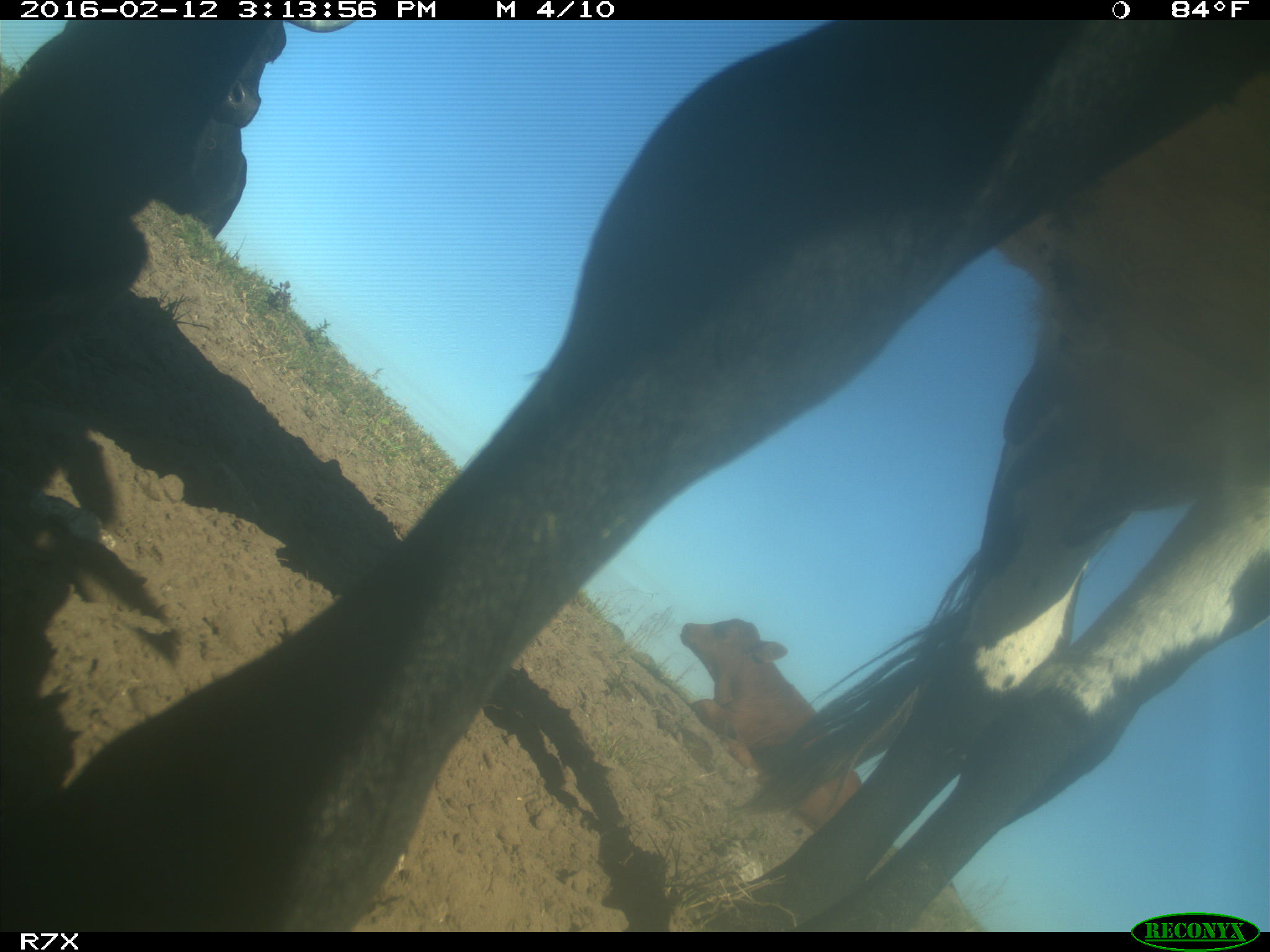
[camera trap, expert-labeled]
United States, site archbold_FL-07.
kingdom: Animalia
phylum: Chordata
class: Mammalia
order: Artiodactyla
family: Bovidae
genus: Bos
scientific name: Bos taurus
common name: domestic cow